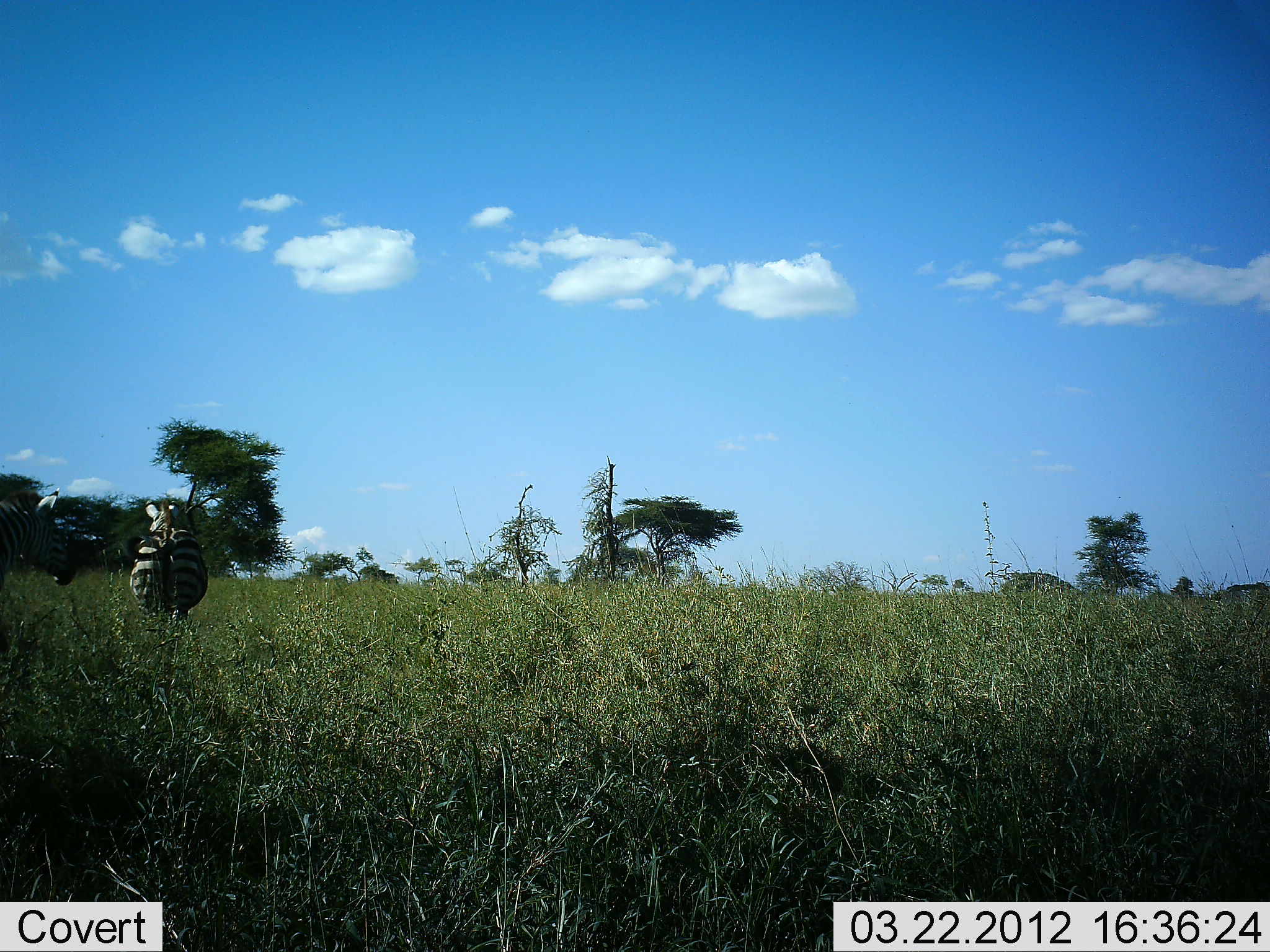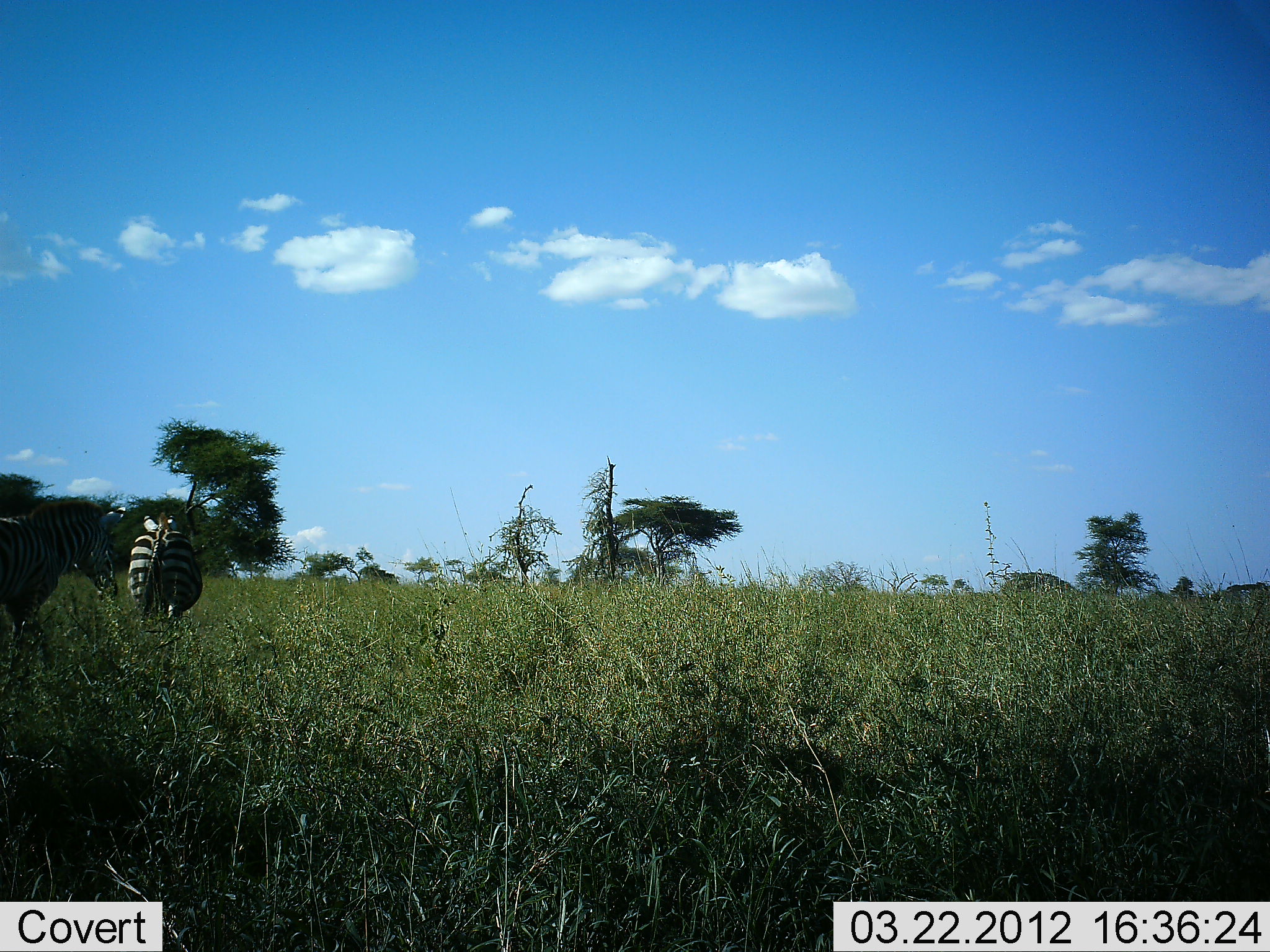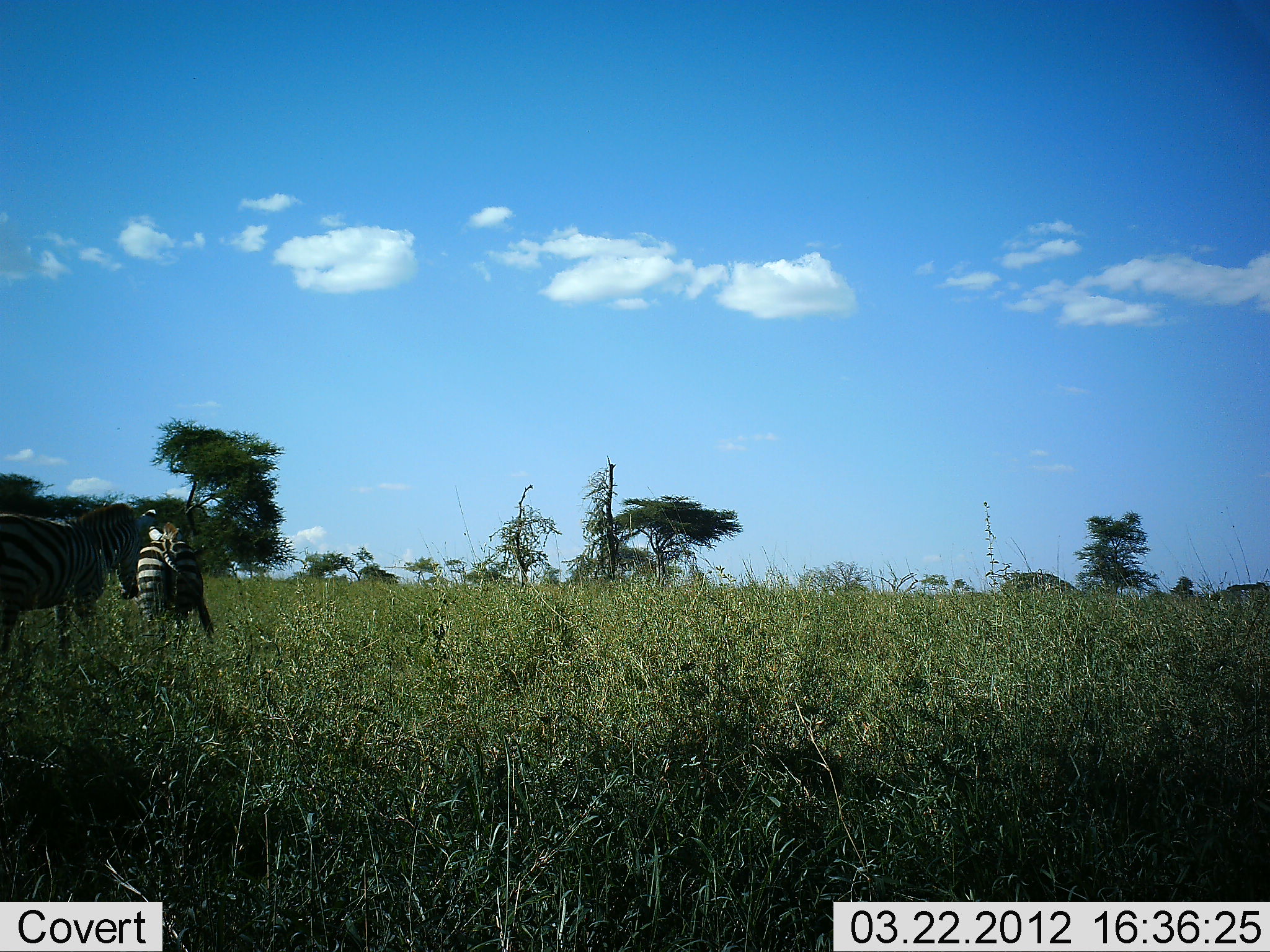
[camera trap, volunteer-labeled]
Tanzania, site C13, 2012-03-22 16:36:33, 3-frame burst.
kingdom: Animalia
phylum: Chordata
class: Mammalia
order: Perissodactyla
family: Equidae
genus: Equus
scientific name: Equus quagga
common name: plains zebra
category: zebra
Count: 2.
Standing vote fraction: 22%.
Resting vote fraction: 0%.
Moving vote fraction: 78%.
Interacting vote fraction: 6%.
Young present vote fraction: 0%.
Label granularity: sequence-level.